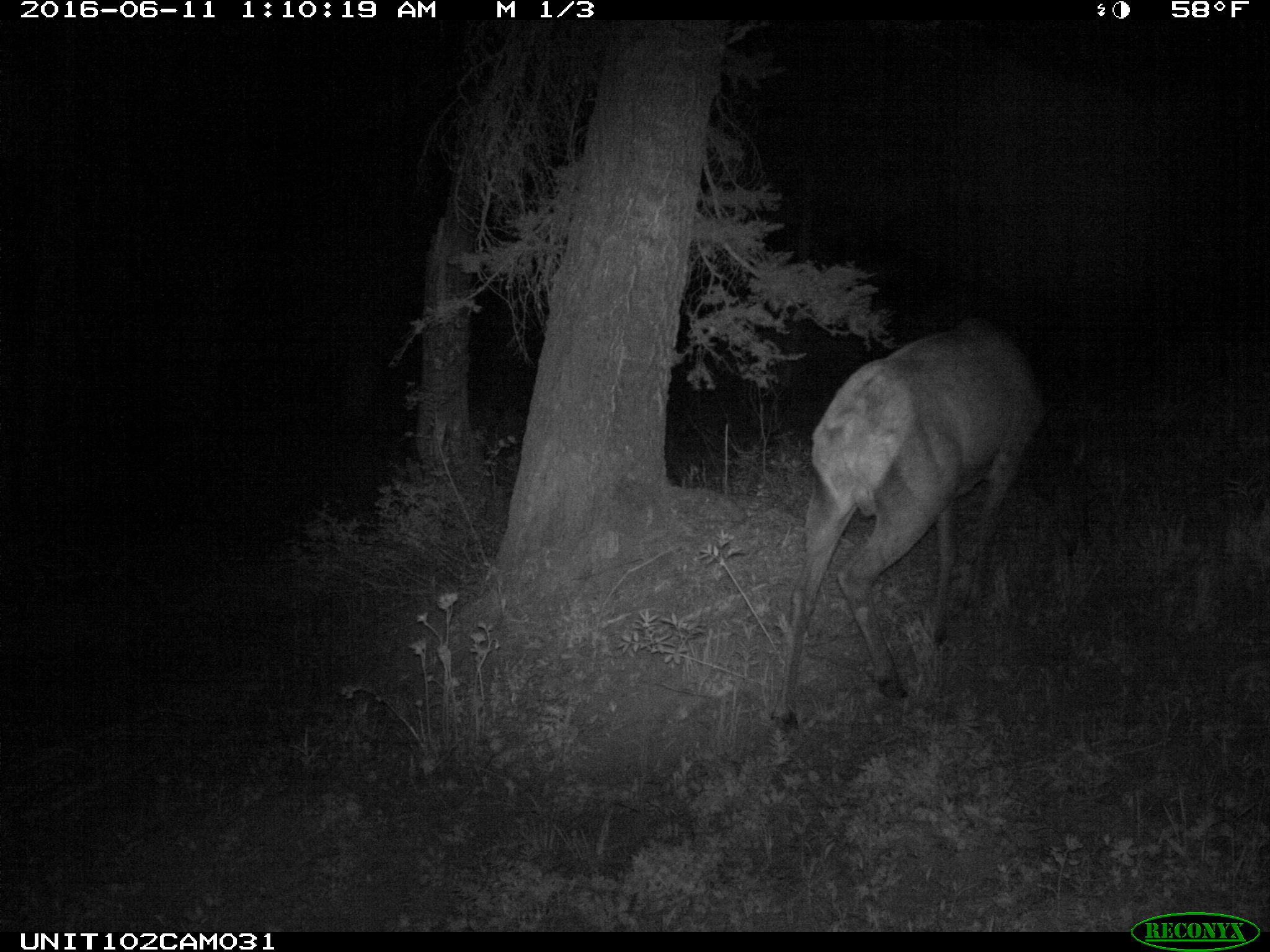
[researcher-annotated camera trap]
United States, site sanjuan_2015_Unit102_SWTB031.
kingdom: Animalia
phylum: Chordata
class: Mammalia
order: Artiodactyla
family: Cervidae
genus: Cervus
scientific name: Cervus elaphus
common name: red deer